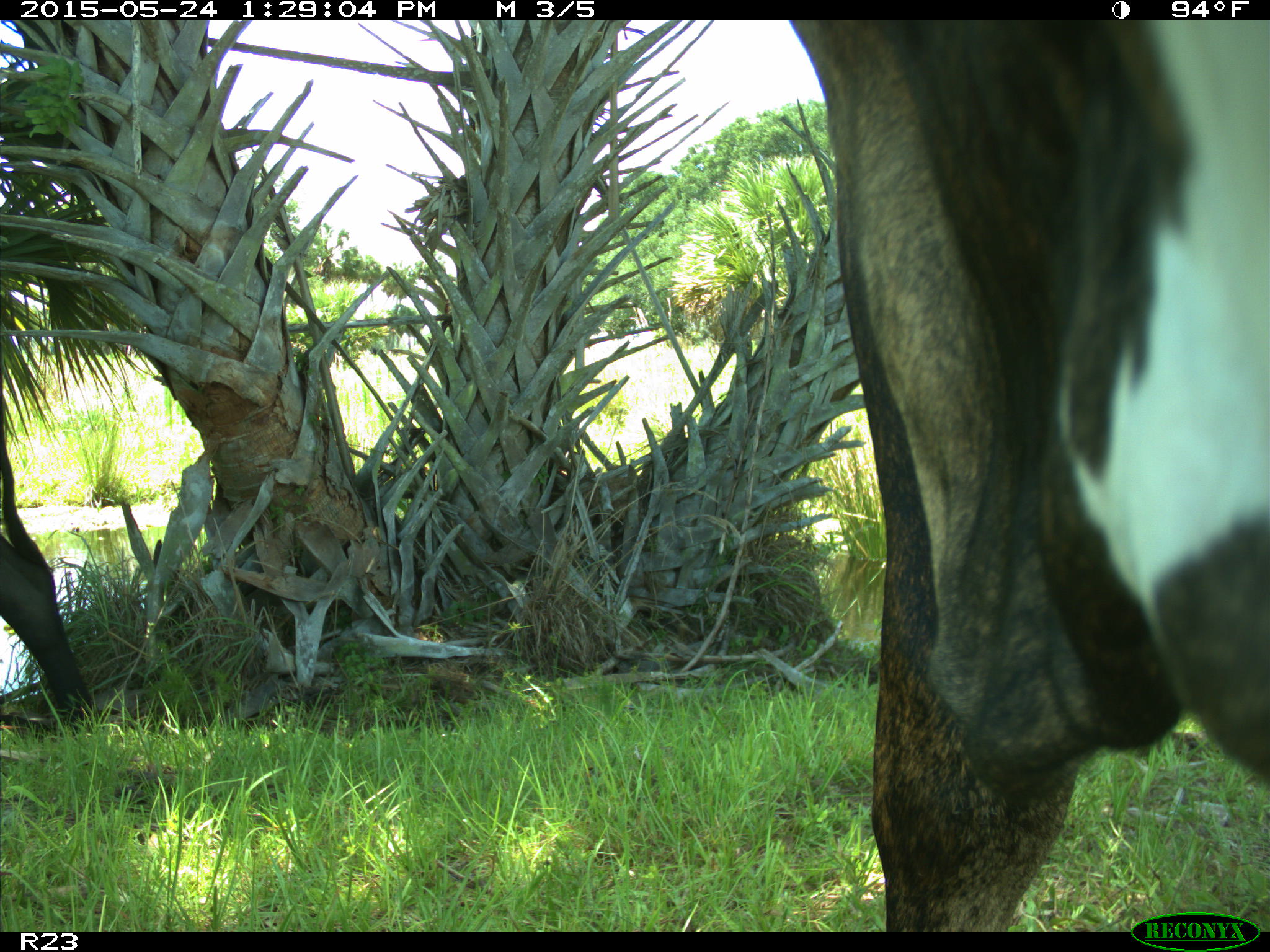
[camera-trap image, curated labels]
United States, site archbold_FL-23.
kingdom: Animalia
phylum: Chordata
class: Mammalia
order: Artiodactyla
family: Bovidae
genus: Bos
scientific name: Bos taurus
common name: domestic cow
Bos taurus (domestic cow).